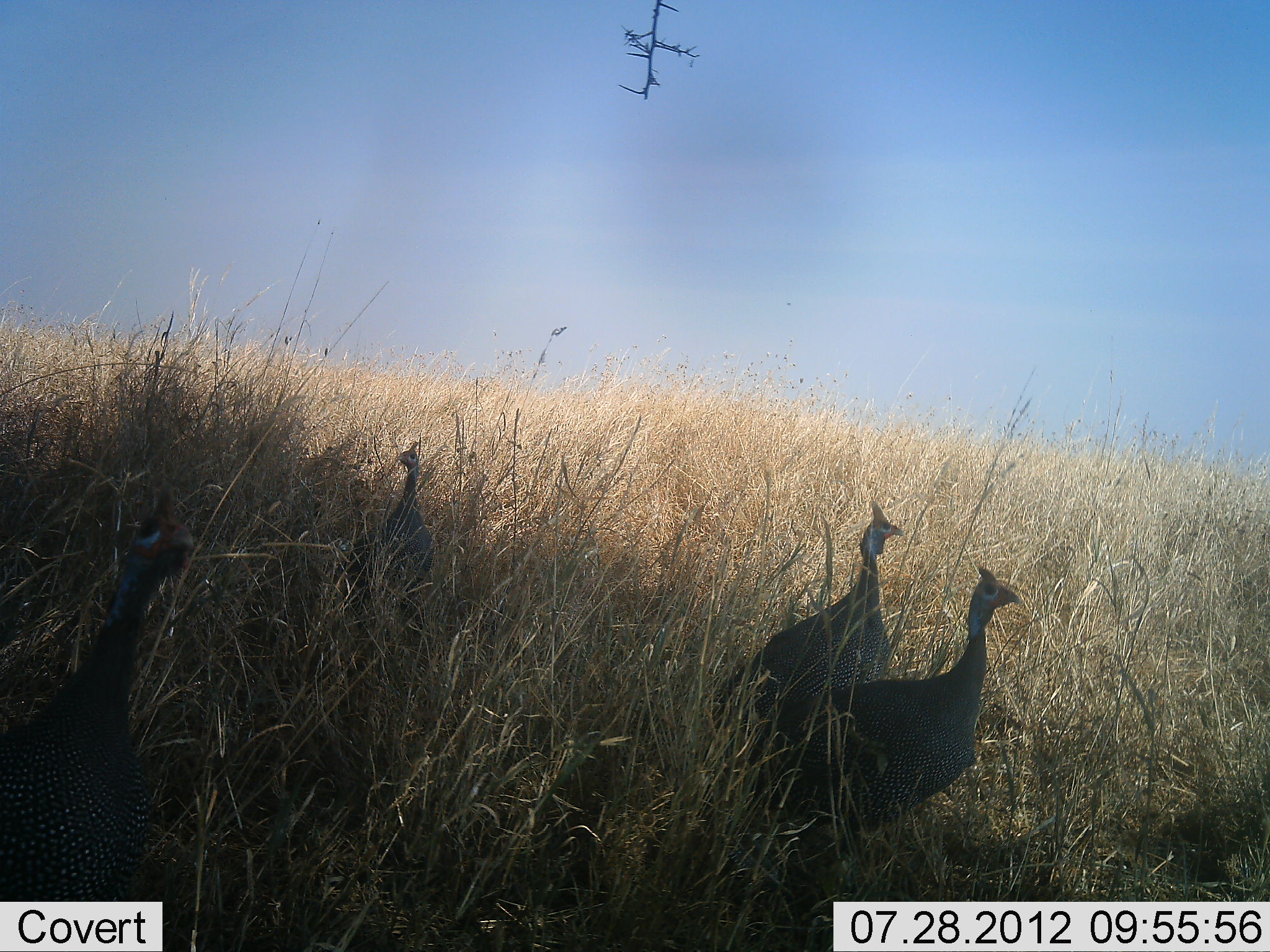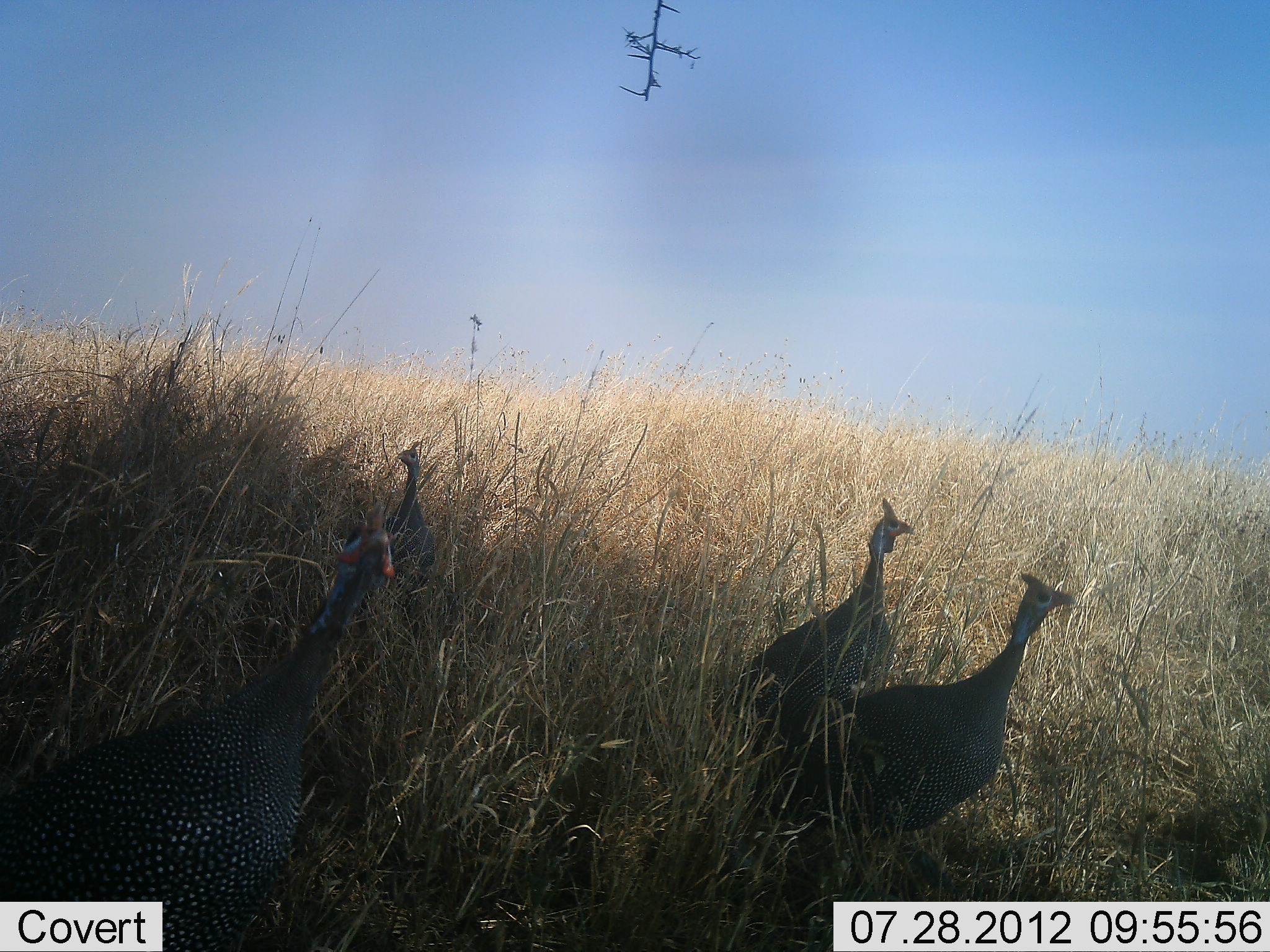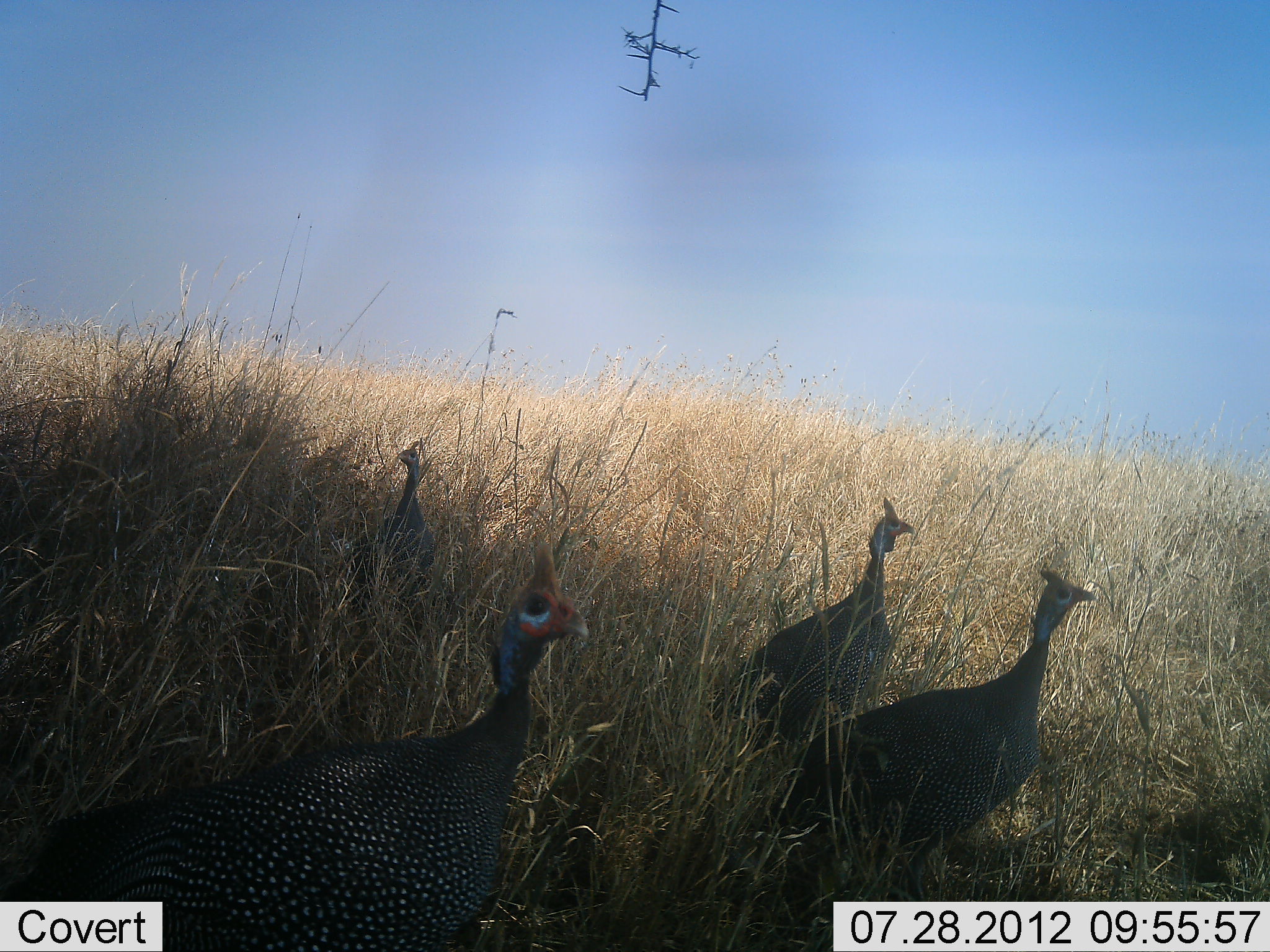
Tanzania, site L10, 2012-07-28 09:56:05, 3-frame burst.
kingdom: Animalia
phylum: Chordata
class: Aves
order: Galliformes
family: Numididae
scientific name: Numididae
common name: guinea fowl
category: guineafowl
Guineafowl (guinea fowl) (Numididae), count 4. Behavior (volunteer vote fractions): standing 80%, resting 0%, moving 50%, interacting 0%. Young present (vote fraction): 0%. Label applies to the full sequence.